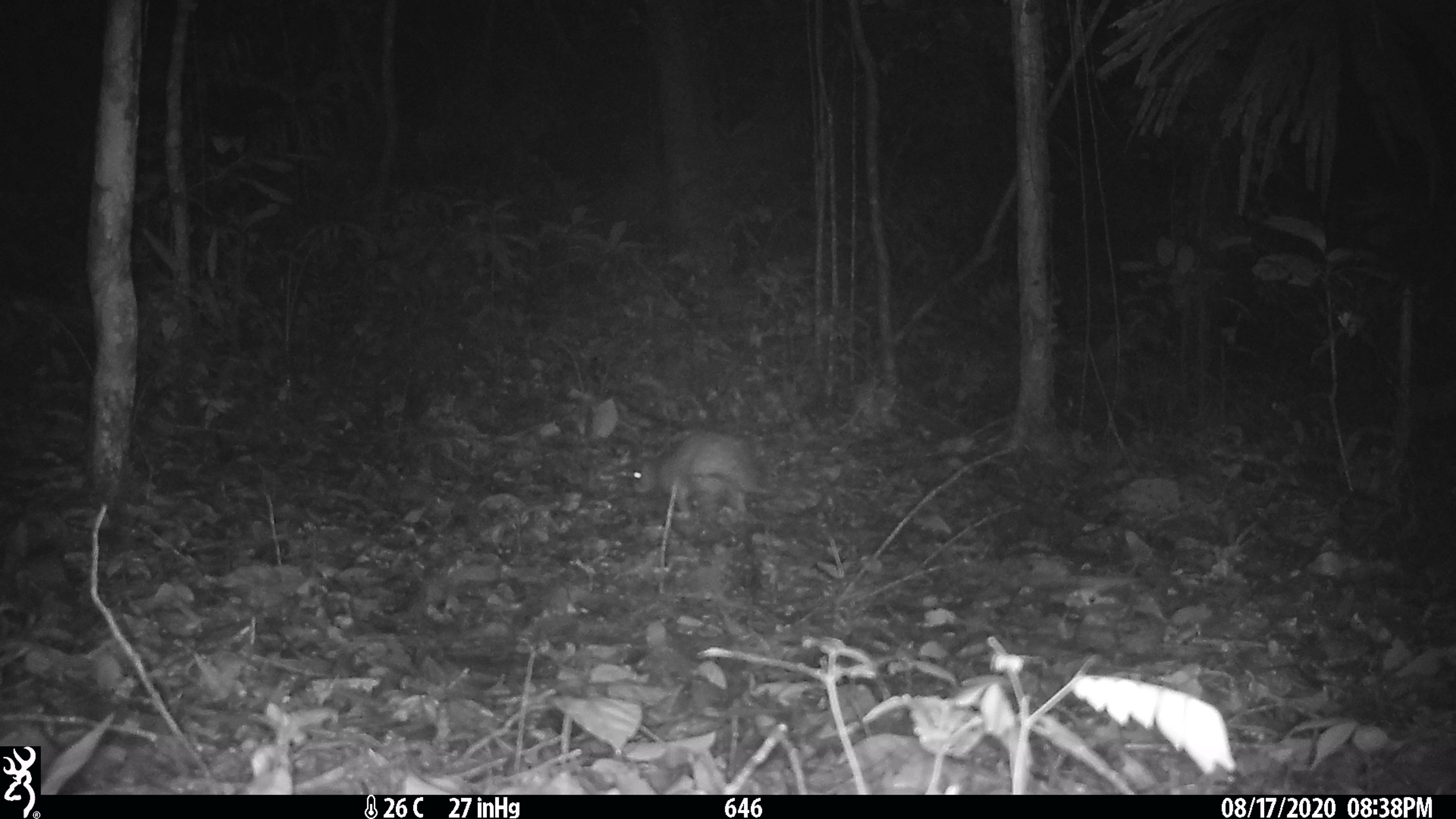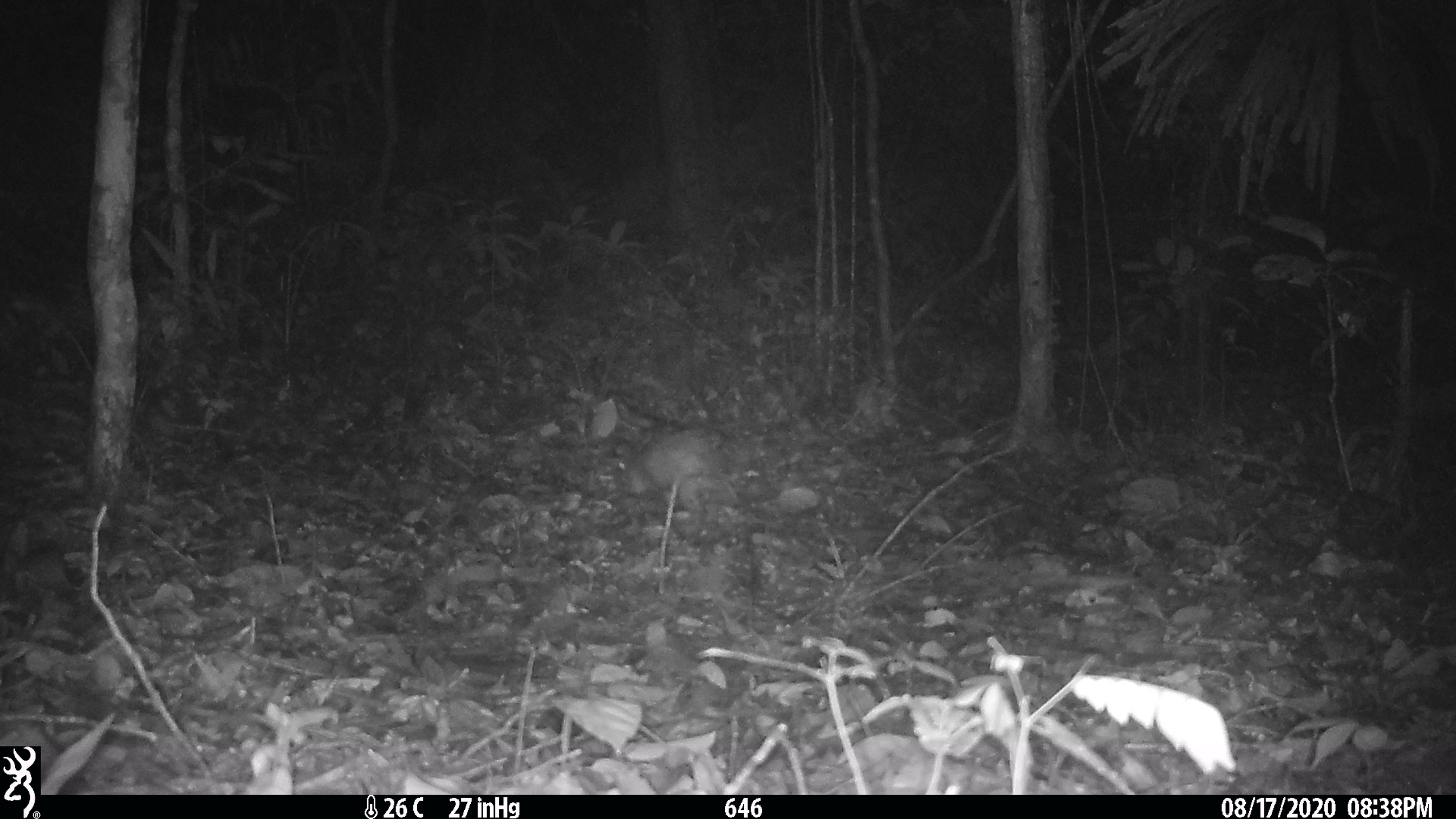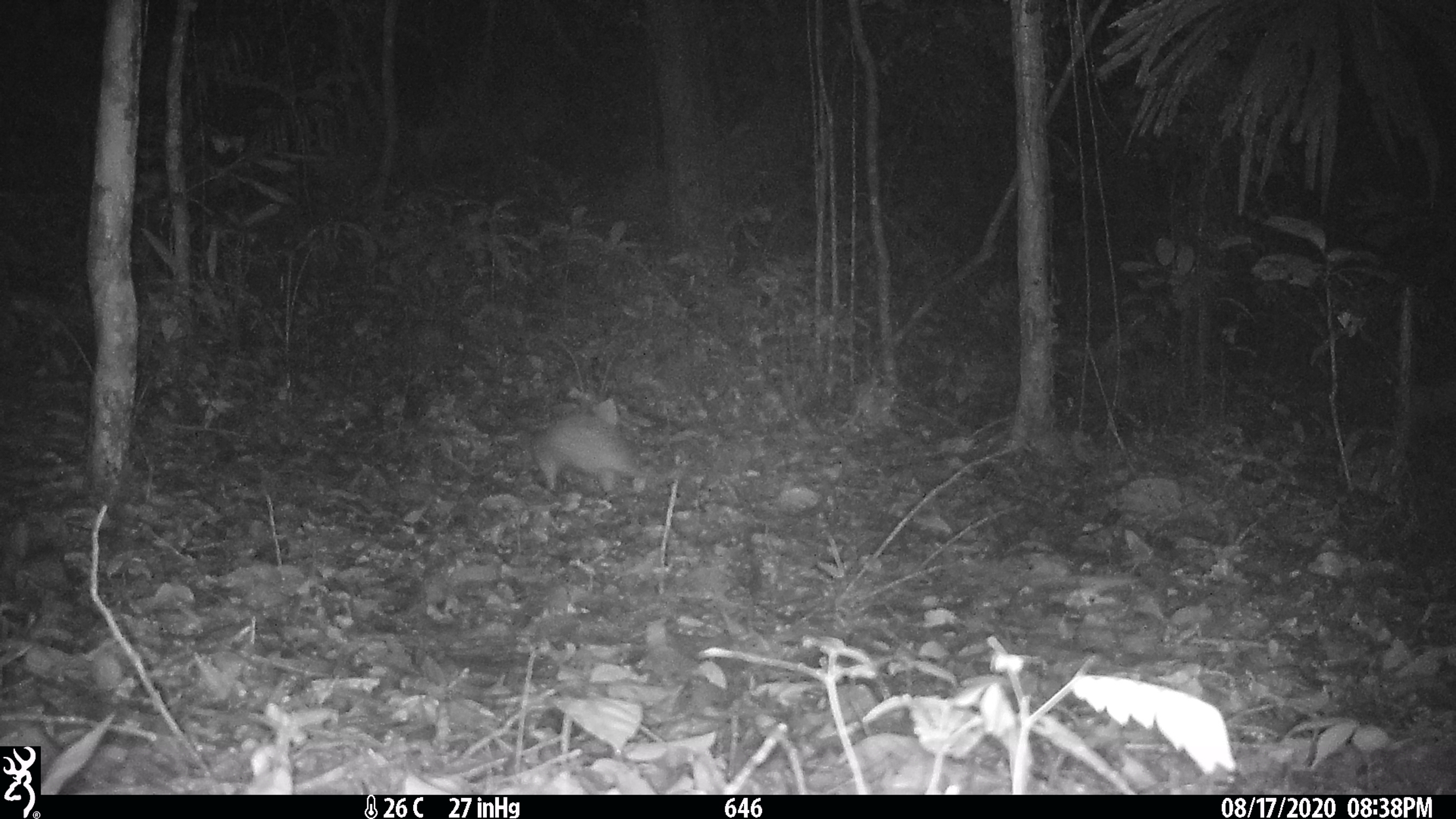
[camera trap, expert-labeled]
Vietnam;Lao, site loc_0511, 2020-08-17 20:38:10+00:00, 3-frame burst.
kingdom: Animalia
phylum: Chordata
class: Mammalia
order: Rodentia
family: Hystricidae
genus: Atherurus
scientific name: Atherurus macrourus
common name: asiatic brush-tailed porcupine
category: asiatic brush tailed porcupine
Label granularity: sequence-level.